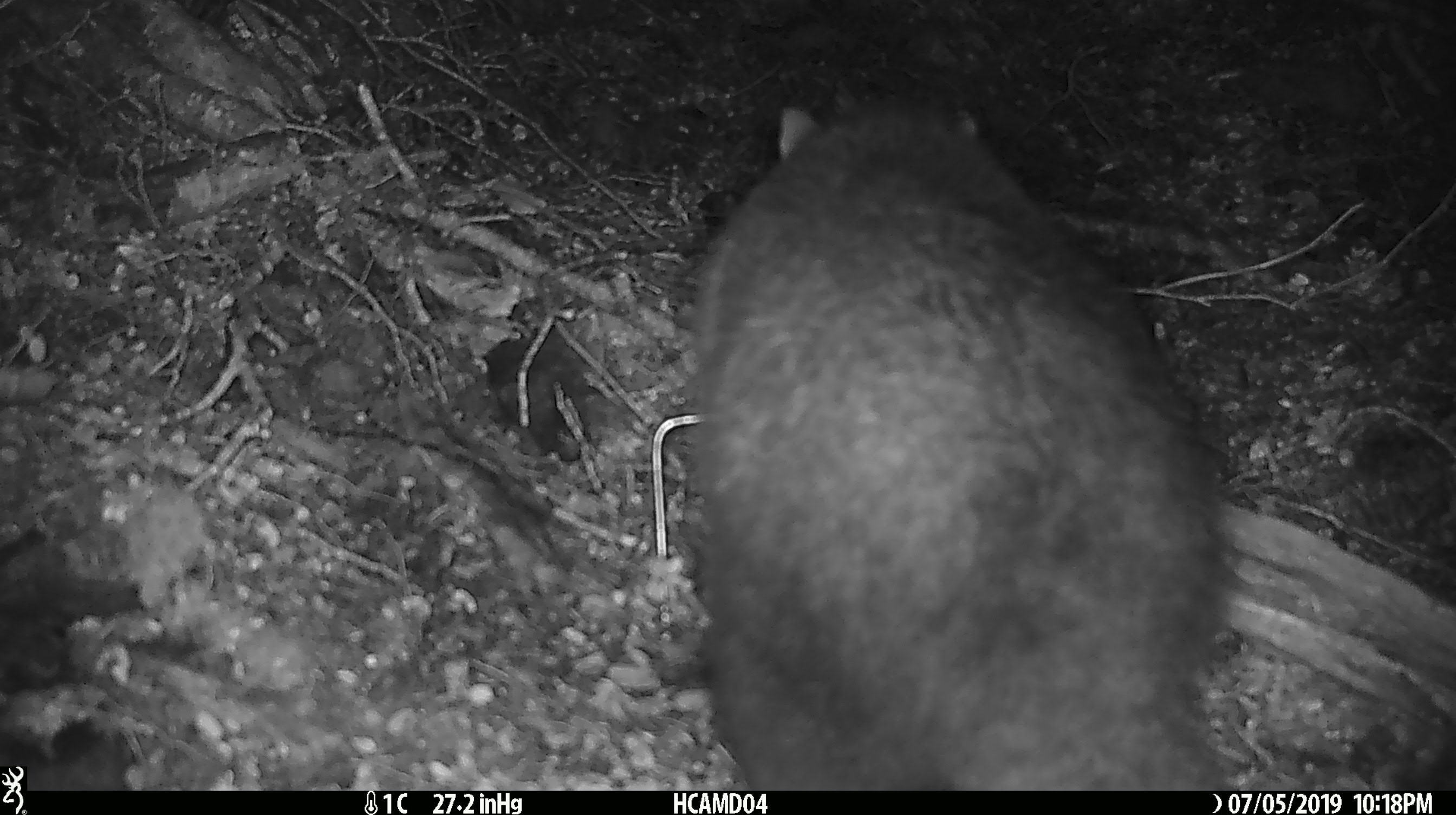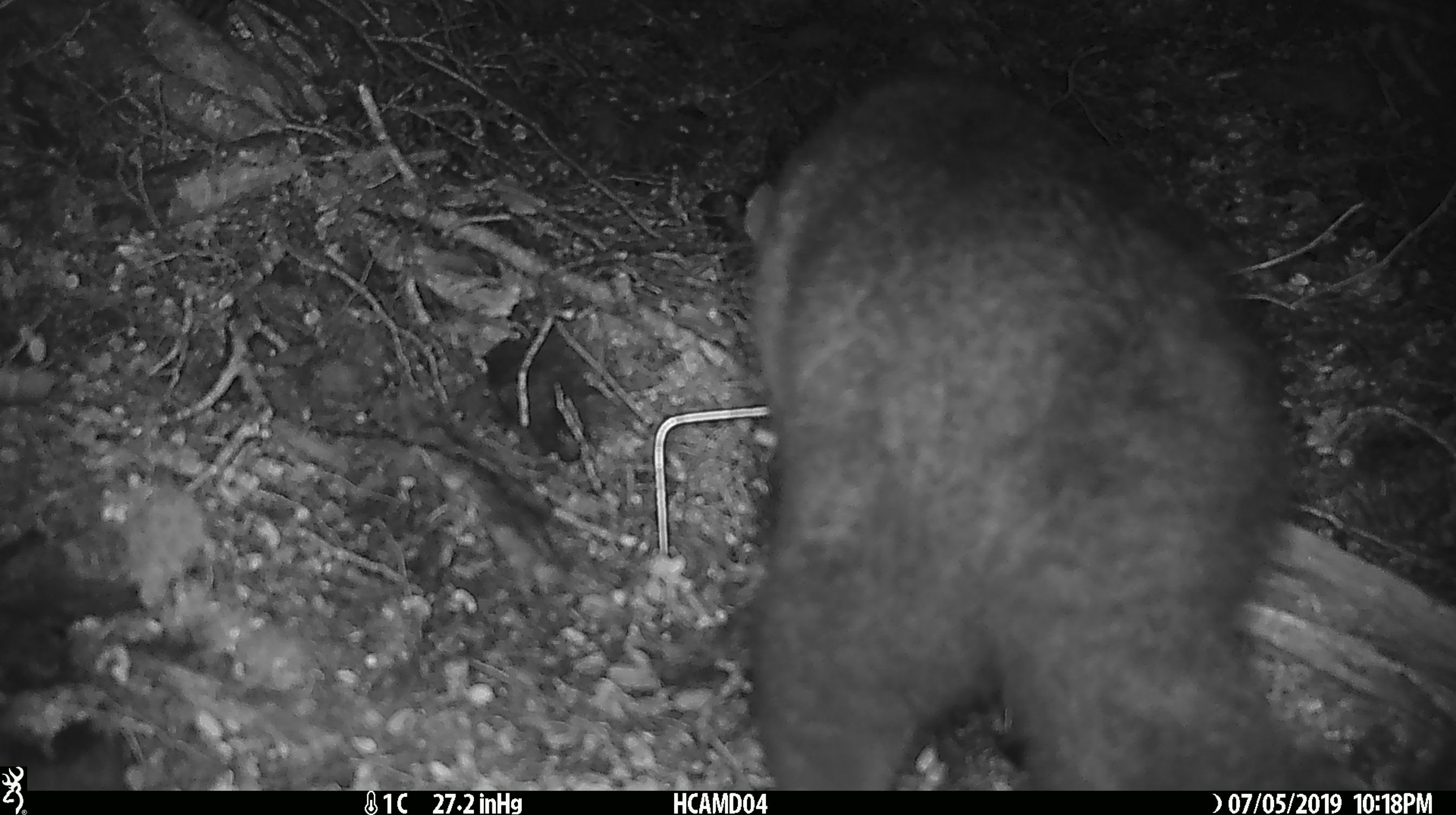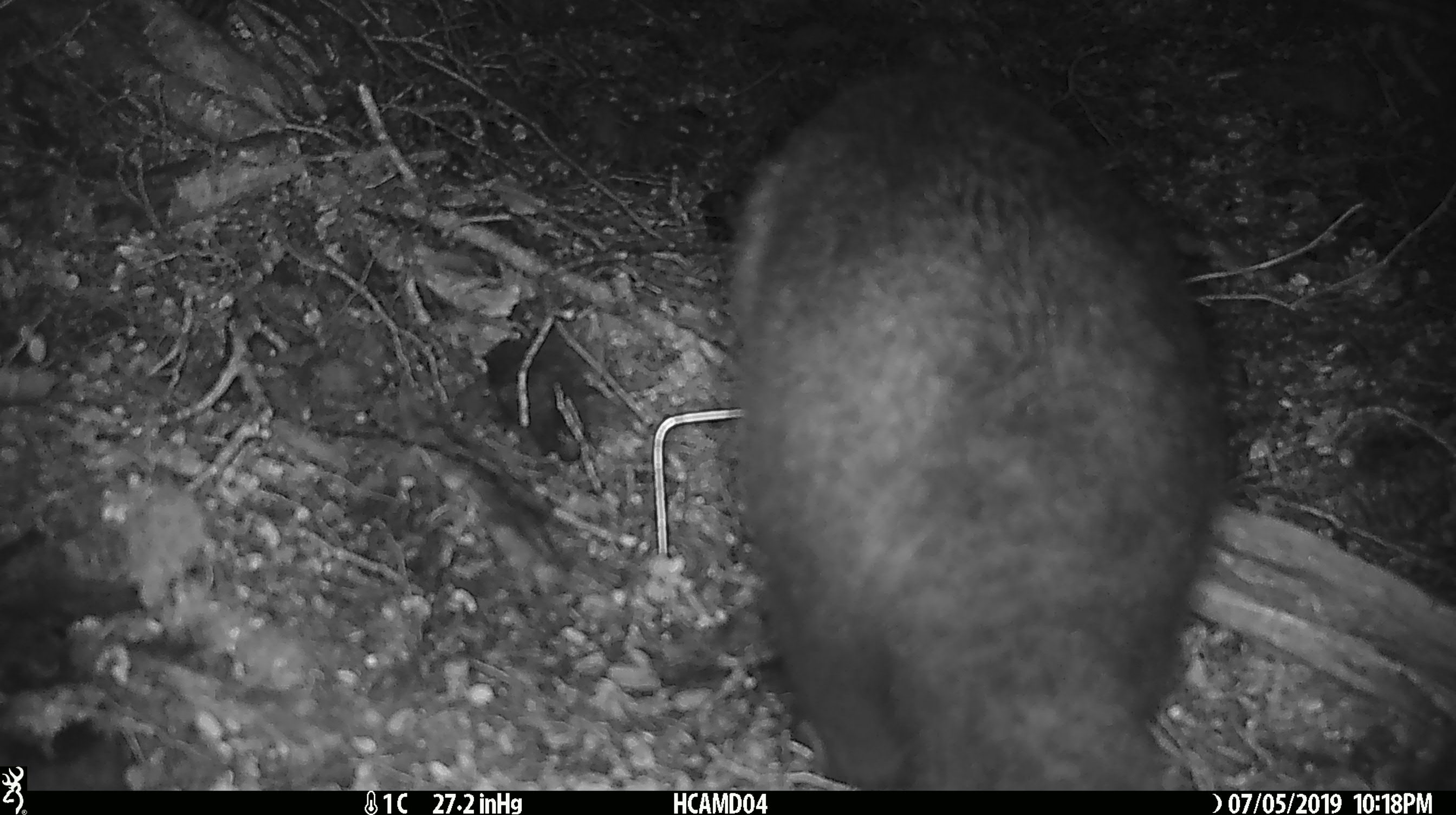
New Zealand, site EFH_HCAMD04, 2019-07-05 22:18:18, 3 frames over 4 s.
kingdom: Animalia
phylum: Chordata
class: Mammalia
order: Diprotodontia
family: Phalangeridae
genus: Trichosurus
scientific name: Trichosurus vulpecula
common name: common brushtail possum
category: possum